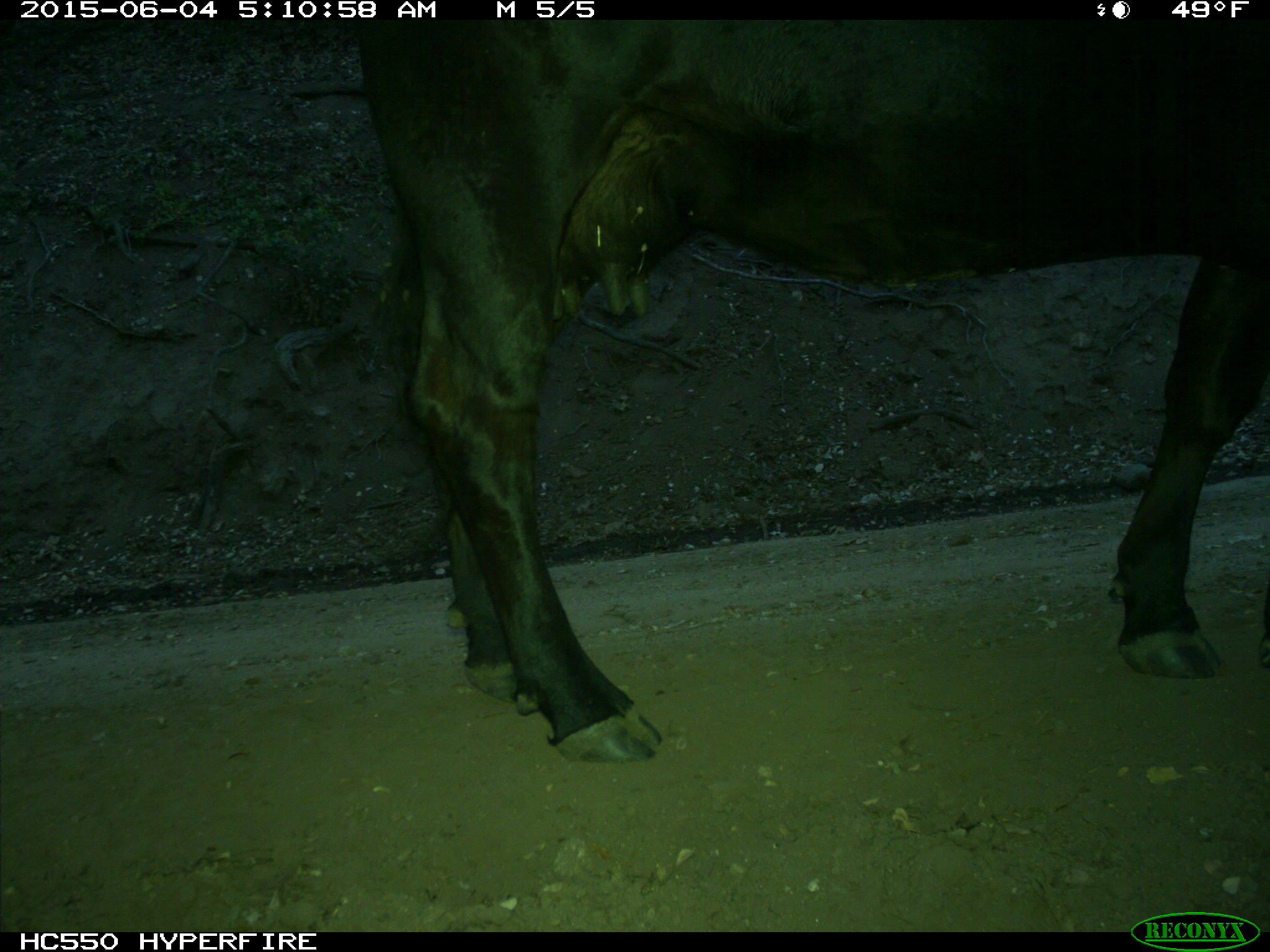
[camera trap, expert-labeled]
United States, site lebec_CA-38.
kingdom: Animalia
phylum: Chordata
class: Mammalia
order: Artiodactyla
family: Bovidae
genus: Bos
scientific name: Bos taurus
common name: domestic cow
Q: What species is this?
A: Bos taurus (domestic cow).